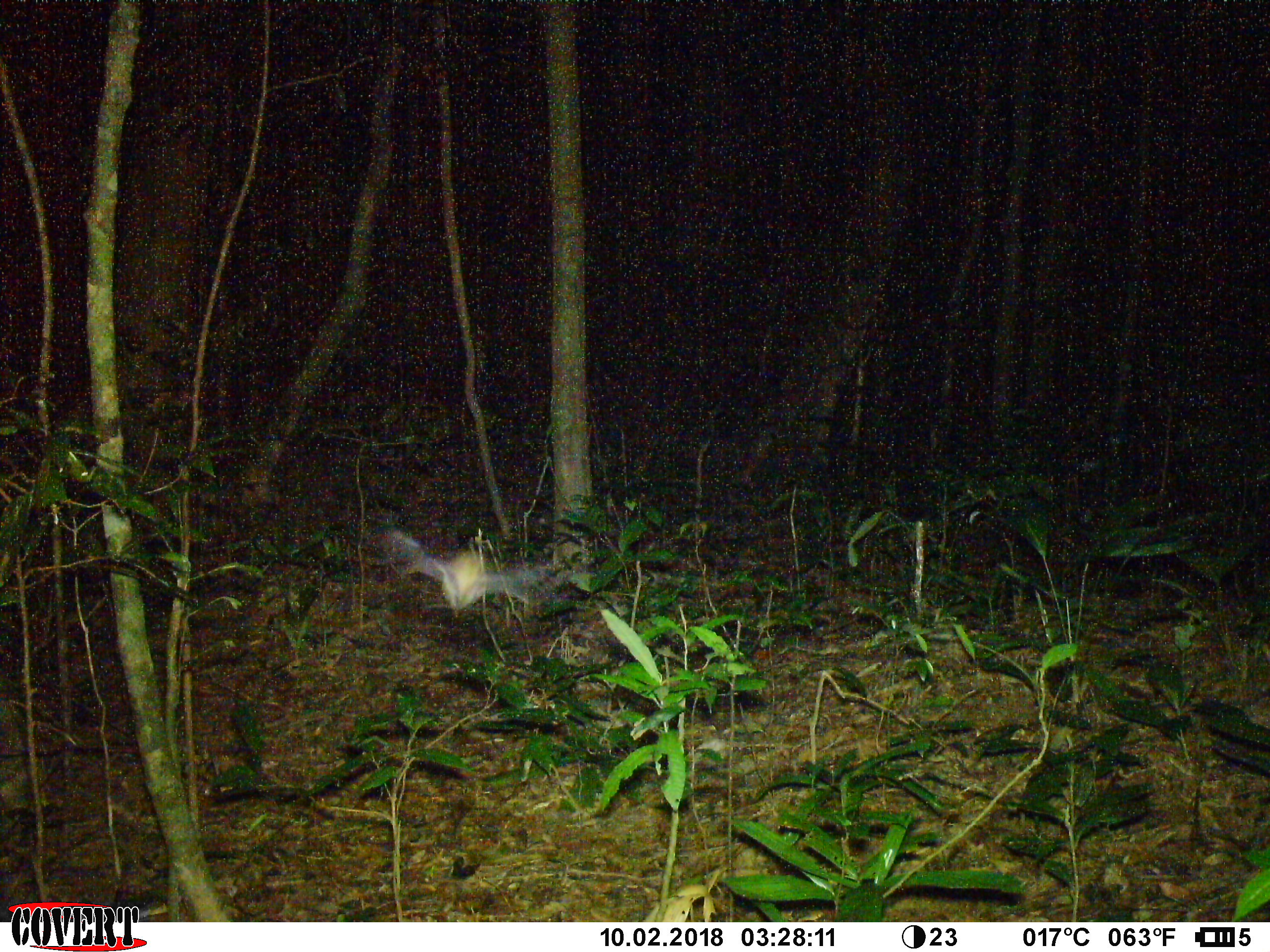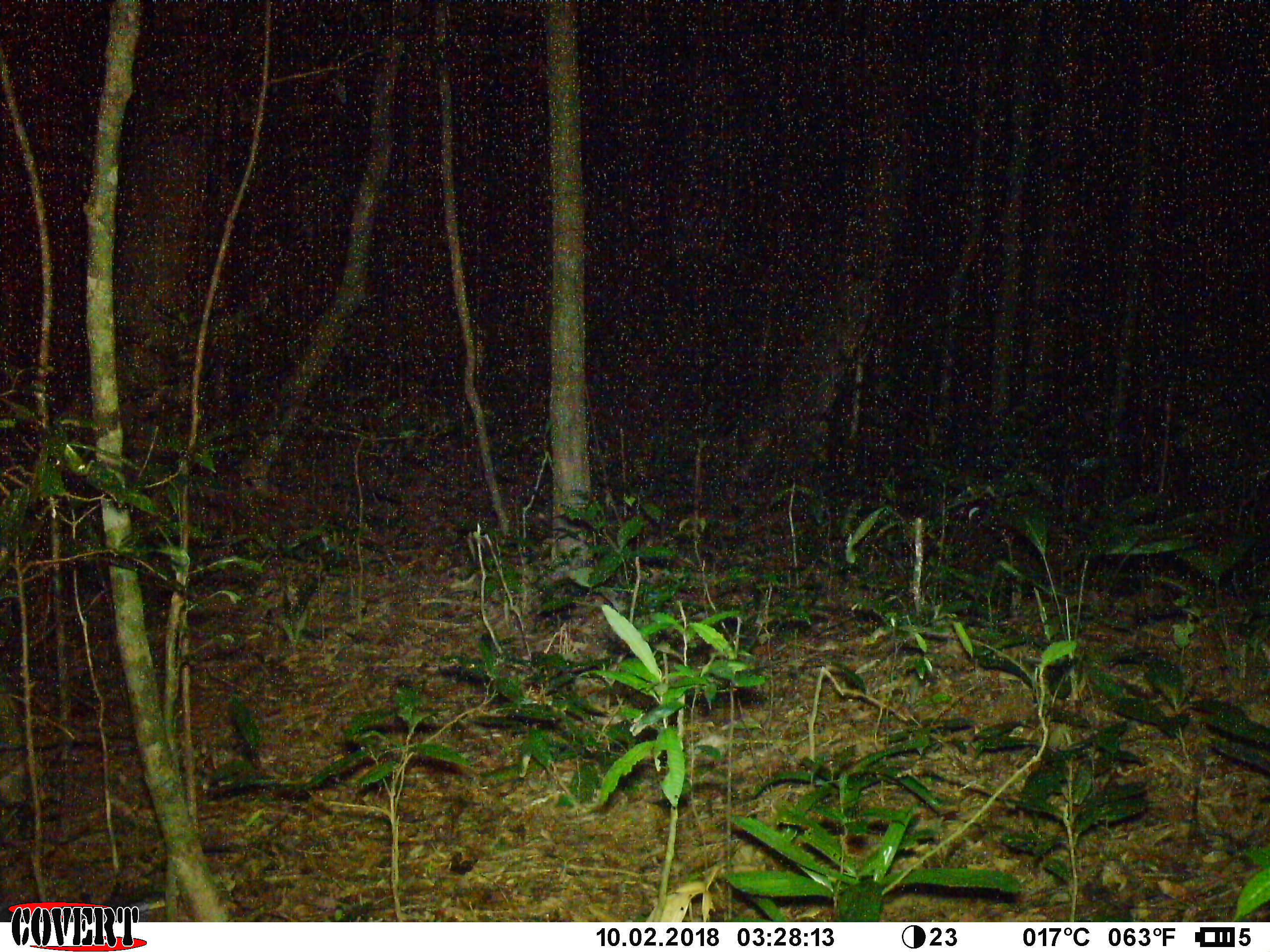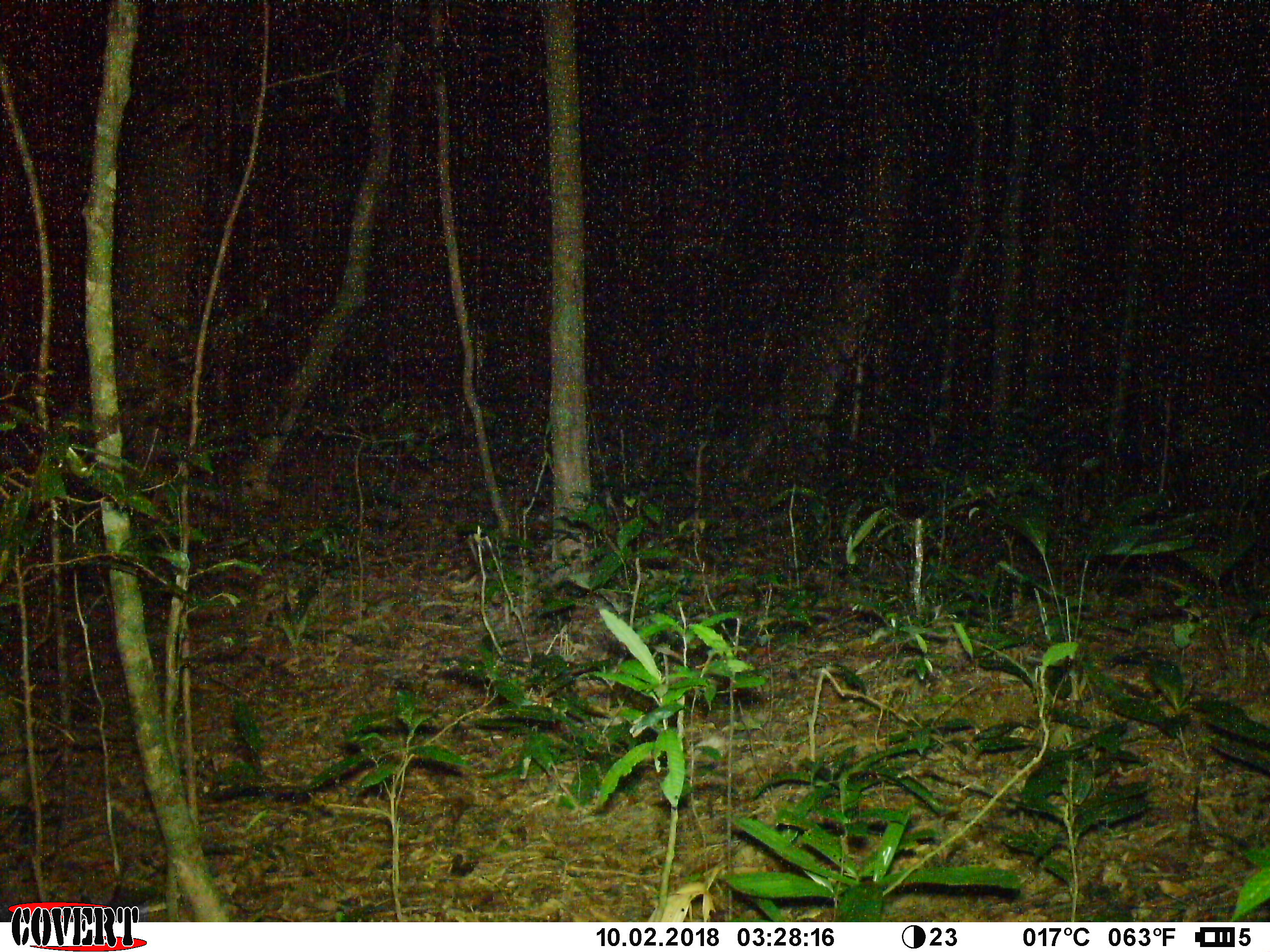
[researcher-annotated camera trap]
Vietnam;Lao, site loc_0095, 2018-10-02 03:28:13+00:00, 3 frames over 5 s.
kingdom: Animalia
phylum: Chordata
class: Aves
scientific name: Aves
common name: bird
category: unidentified bird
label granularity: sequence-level